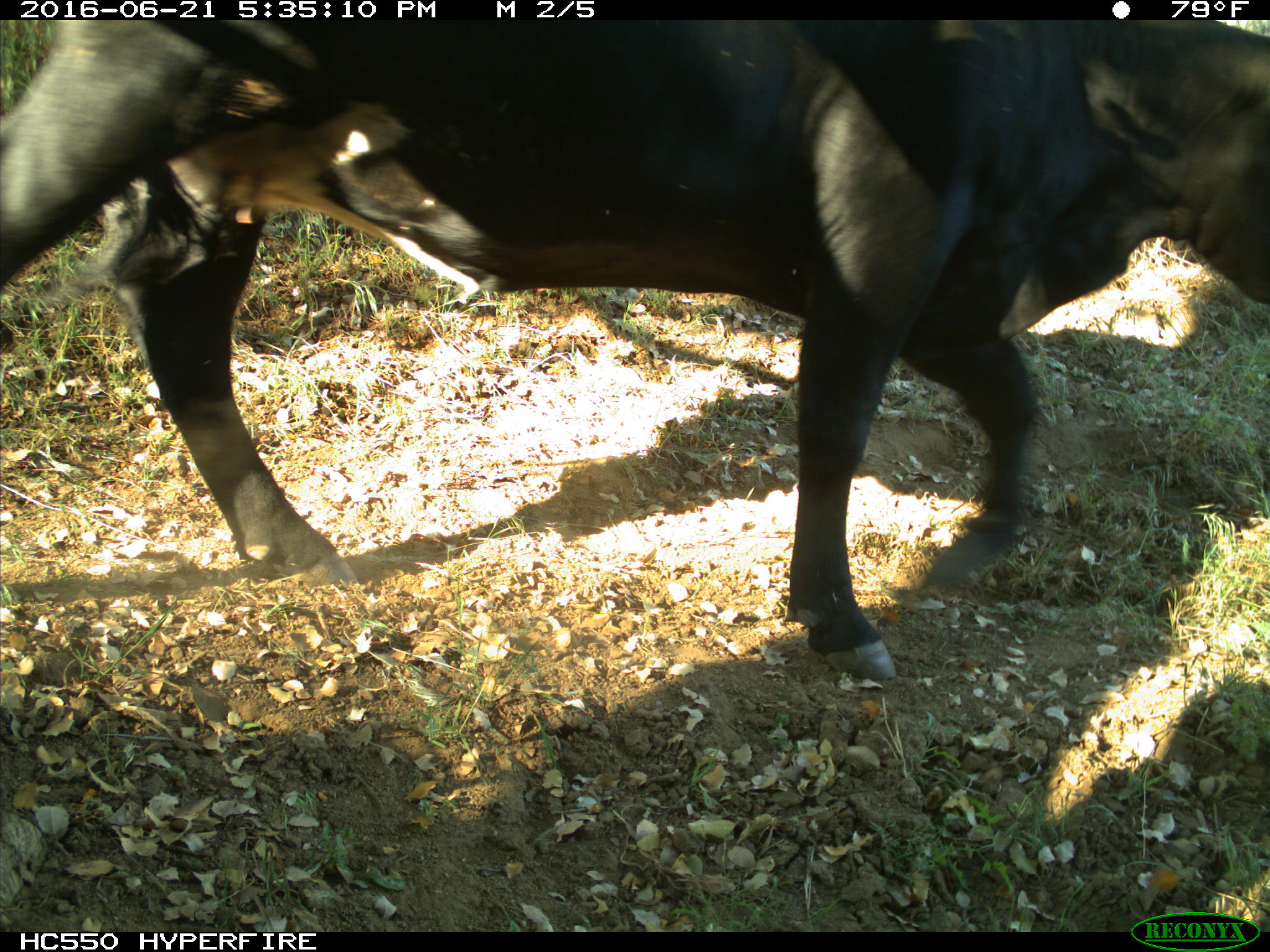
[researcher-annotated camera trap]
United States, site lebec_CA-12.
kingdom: Animalia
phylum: Chordata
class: Mammalia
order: Artiodactyla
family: Bovidae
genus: Bos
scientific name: Bos taurus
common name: domestic cow